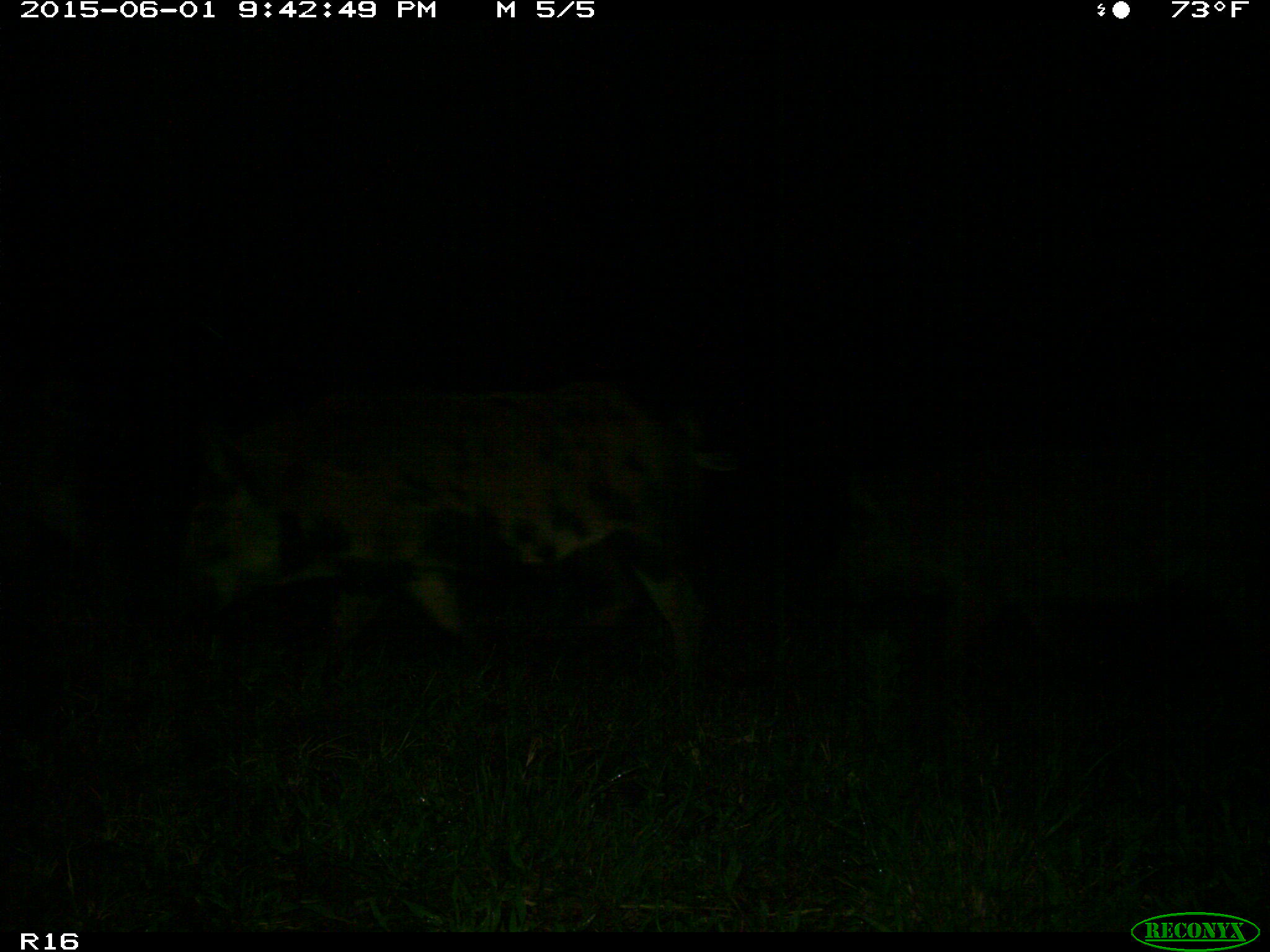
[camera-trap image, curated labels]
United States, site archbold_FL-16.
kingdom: Animalia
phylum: Chordata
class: Mammalia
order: Artiodactyla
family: Suidae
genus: Sus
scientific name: Sus scrofa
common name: wild boar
Sus scrofa (wild boar).